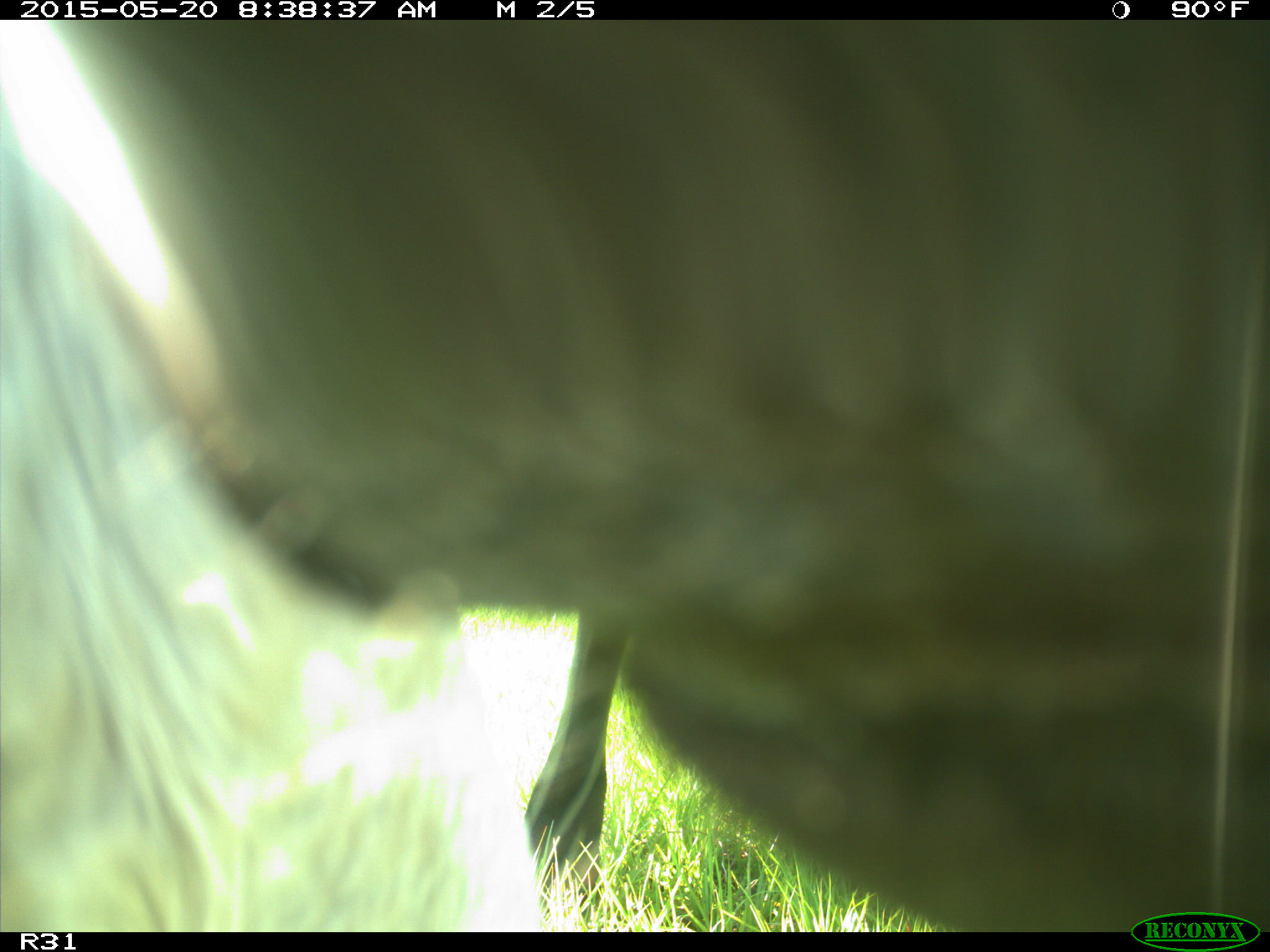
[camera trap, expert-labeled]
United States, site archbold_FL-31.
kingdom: Animalia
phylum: Chordata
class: Mammalia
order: Artiodactyla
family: Bovidae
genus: Bos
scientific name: Bos taurus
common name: domestic cow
Bos taurus (domestic cow).